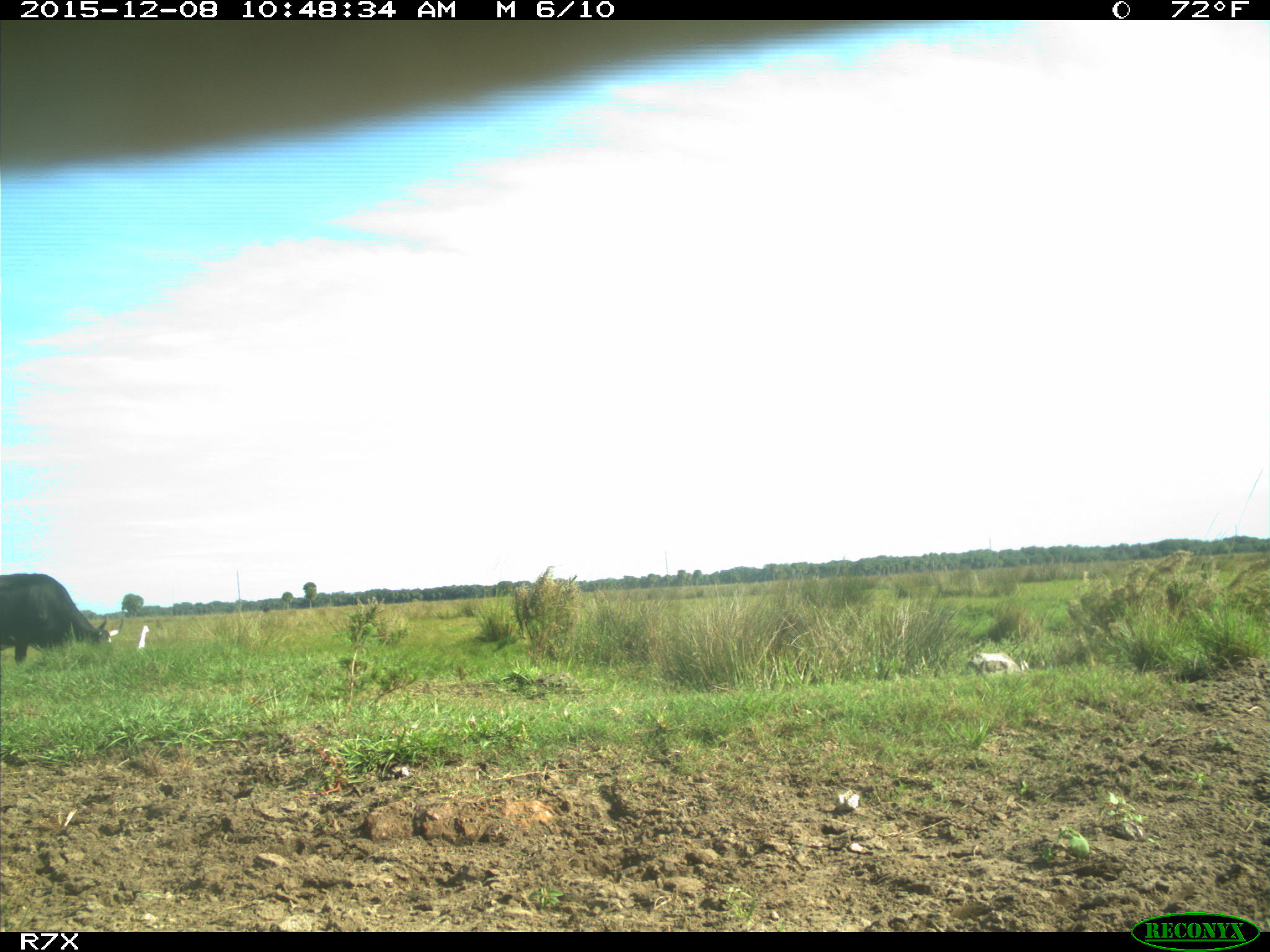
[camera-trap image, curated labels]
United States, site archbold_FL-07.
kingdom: Animalia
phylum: Chordata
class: Mammalia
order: Artiodactyla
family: Bovidae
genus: Bos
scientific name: Bos taurus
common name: domestic cow